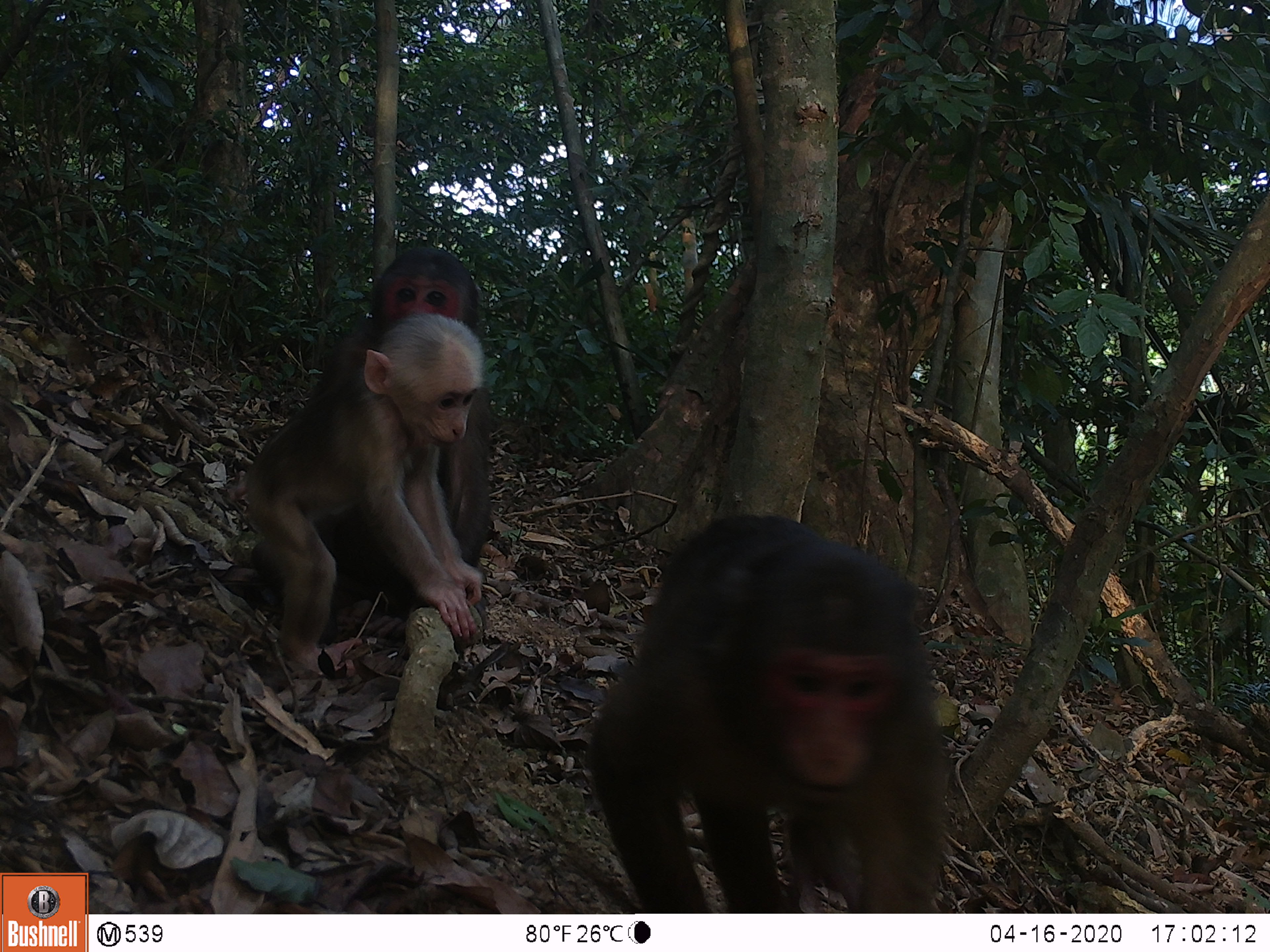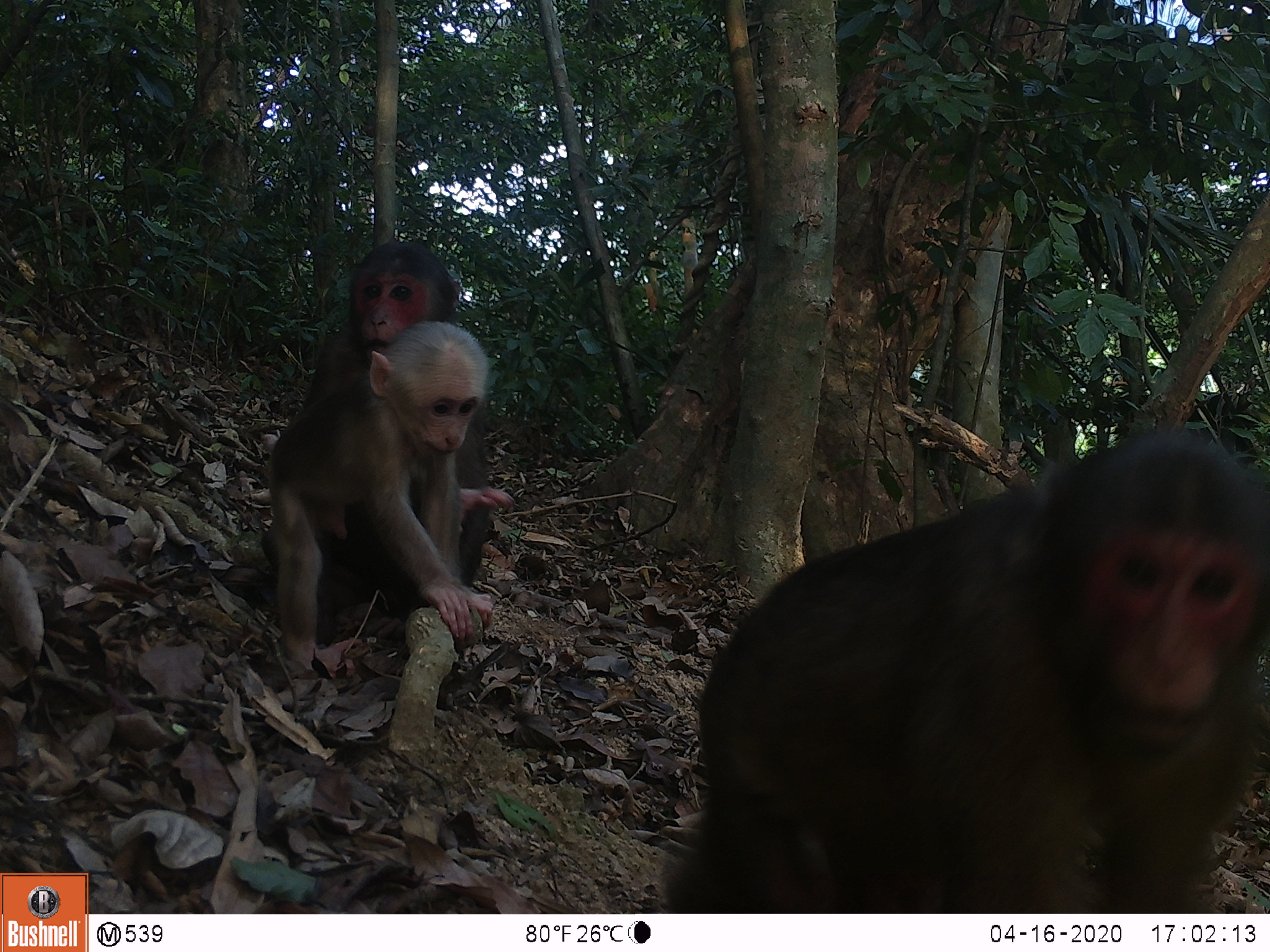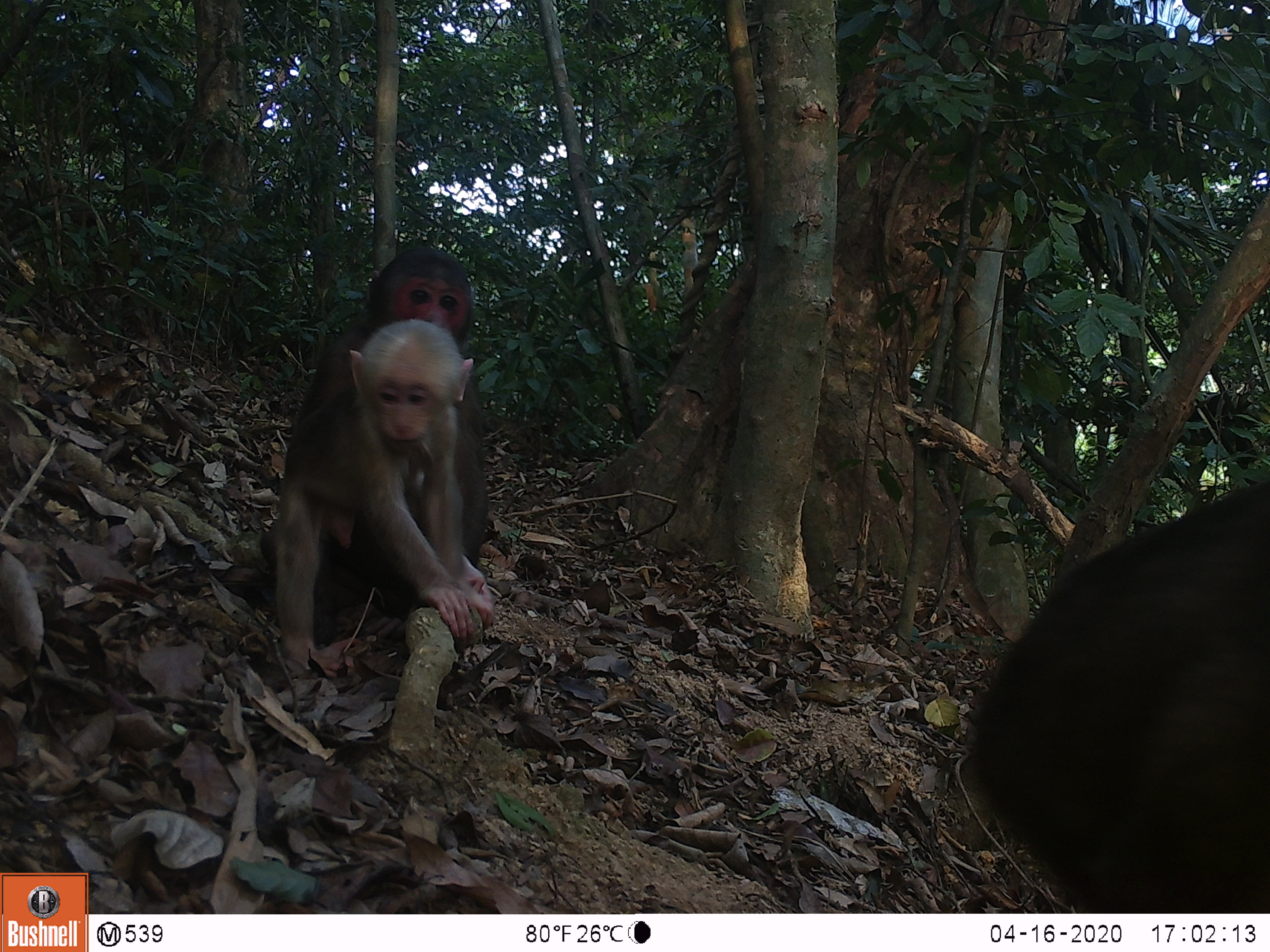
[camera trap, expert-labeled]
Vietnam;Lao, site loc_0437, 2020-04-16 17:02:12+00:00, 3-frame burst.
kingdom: Animalia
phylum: Chordata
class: Mammalia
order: Primates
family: Cercopithecidae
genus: Macaca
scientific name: Macaca arctoides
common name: stump-tailed macaque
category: stump tailed macaque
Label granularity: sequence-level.